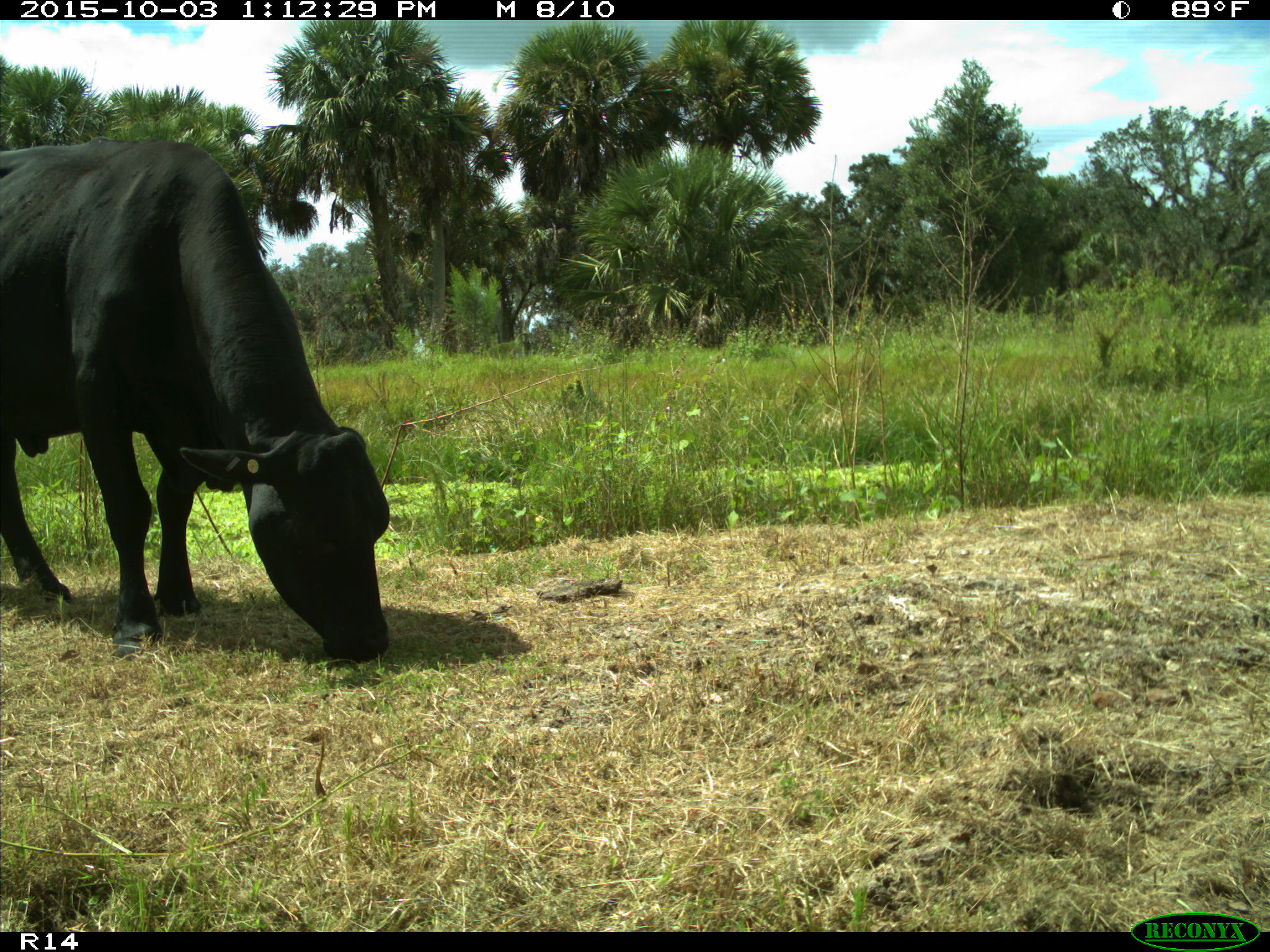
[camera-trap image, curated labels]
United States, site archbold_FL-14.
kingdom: Animalia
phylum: Chordata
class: Mammalia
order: Artiodactyla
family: Bovidae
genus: Bos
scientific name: Bos taurus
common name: domestic cow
Bos taurus (domestic cow).